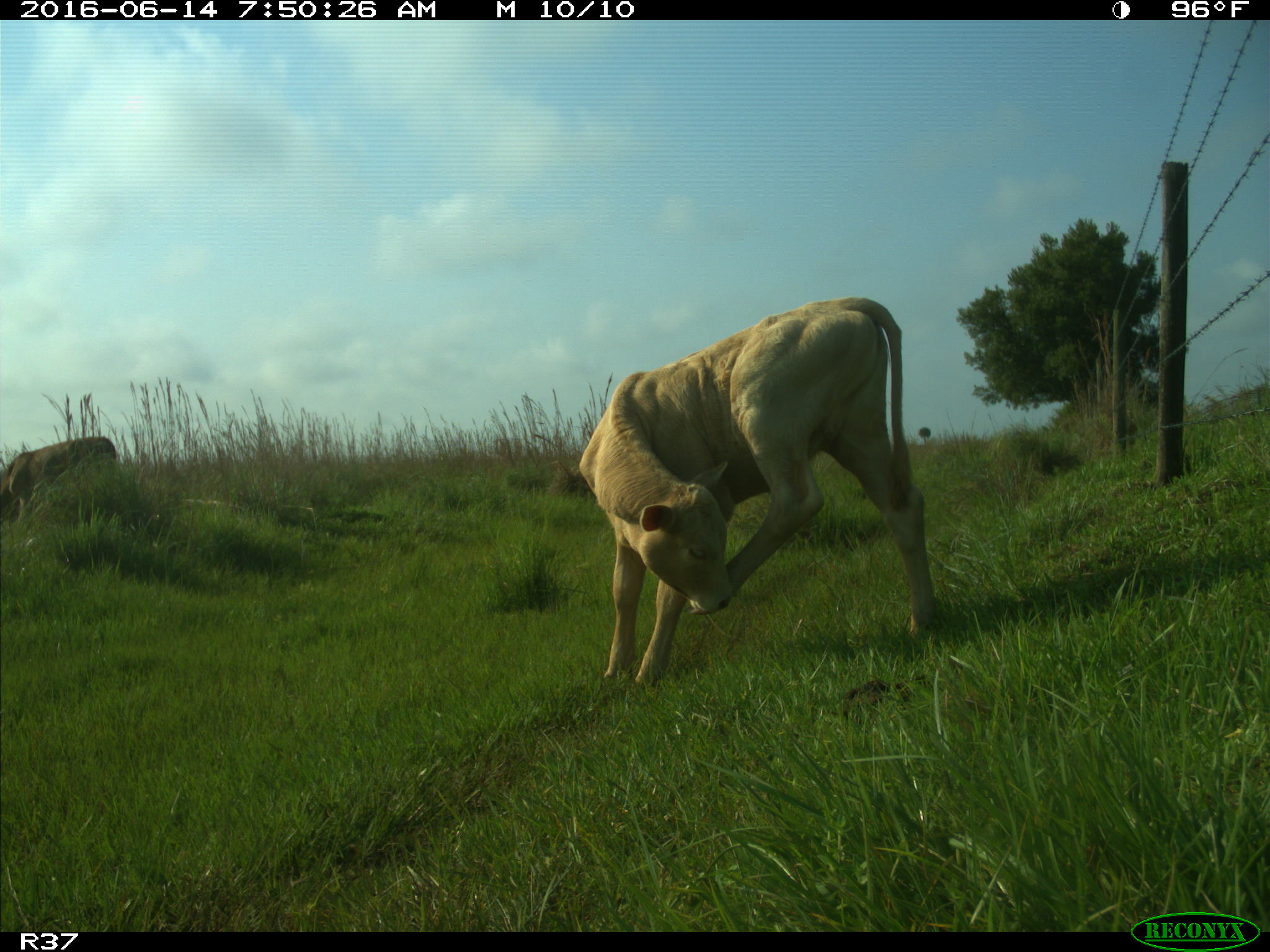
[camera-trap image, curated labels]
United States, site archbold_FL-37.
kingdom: Animalia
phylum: Chordata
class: Mammalia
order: Artiodactyla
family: Bovidae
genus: Bos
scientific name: Bos taurus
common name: domestic cow